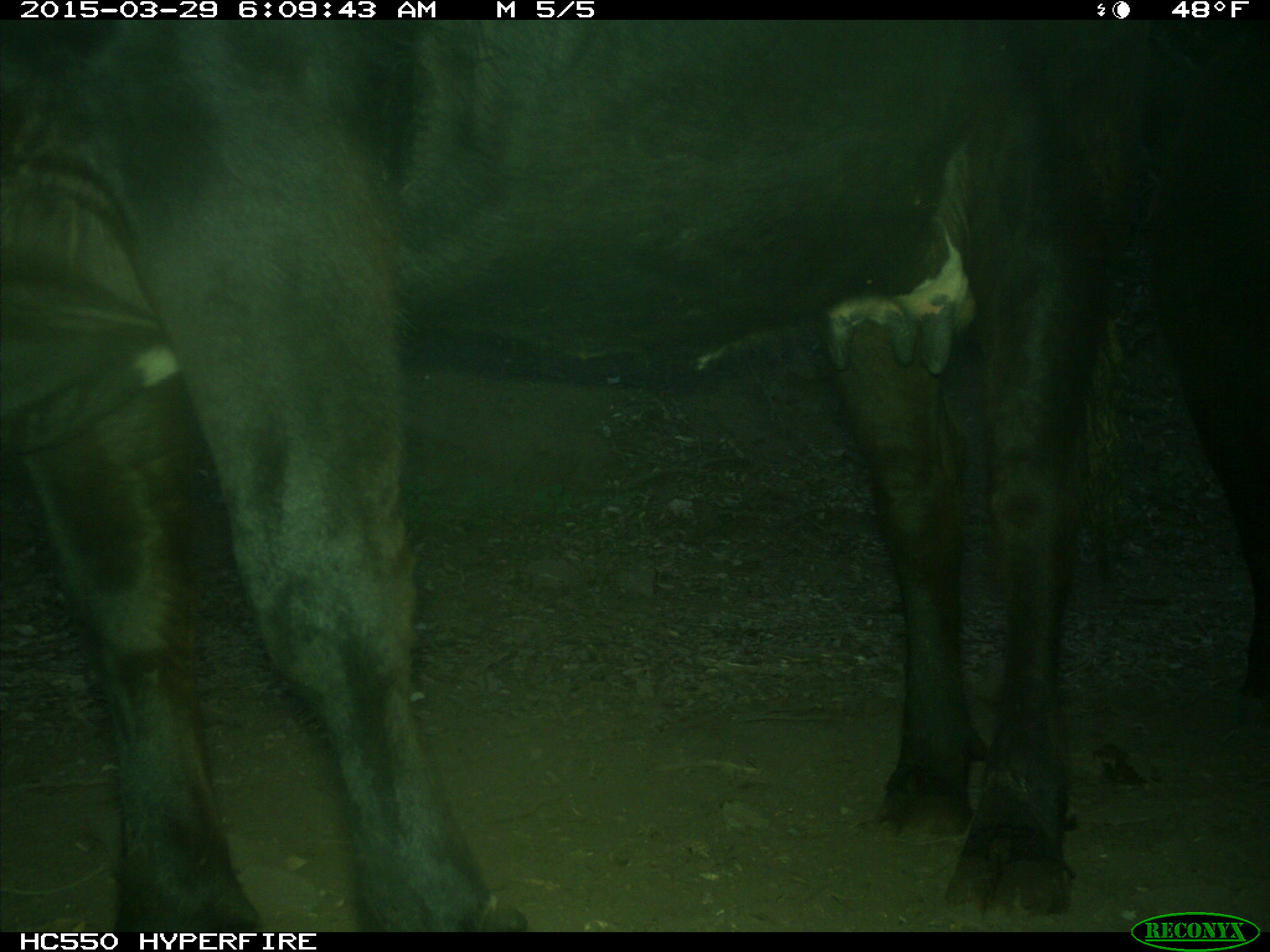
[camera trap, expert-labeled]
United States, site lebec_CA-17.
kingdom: Animalia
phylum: Chordata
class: Mammalia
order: Artiodactyla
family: Bovidae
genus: Bos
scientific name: Bos taurus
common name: domestic cow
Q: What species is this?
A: Bos taurus (domestic cow).